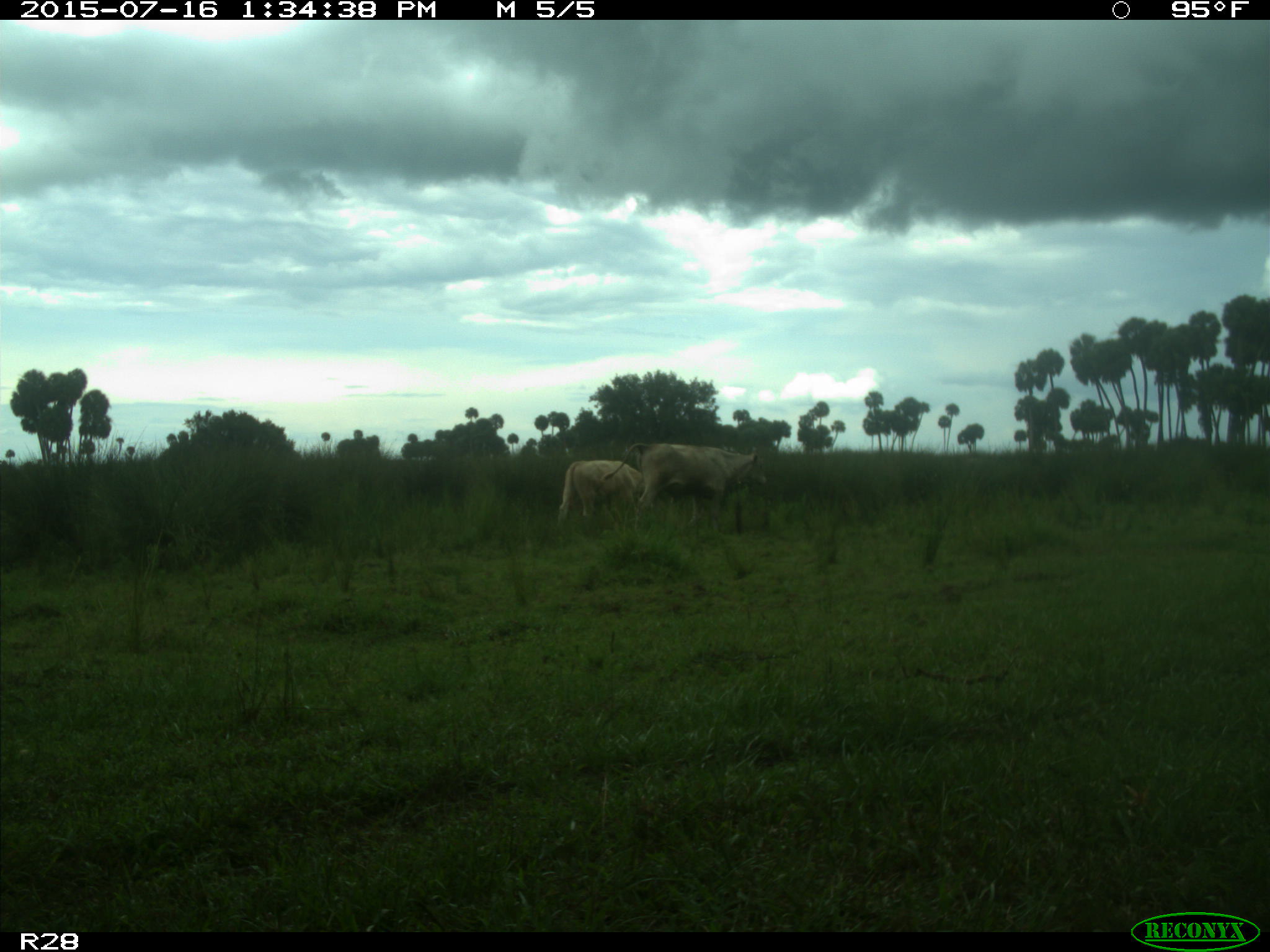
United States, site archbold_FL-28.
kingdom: Animalia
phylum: Chordata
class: Mammalia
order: Artiodactyla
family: Bovidae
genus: Bos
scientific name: Bos taurus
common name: domestic cow